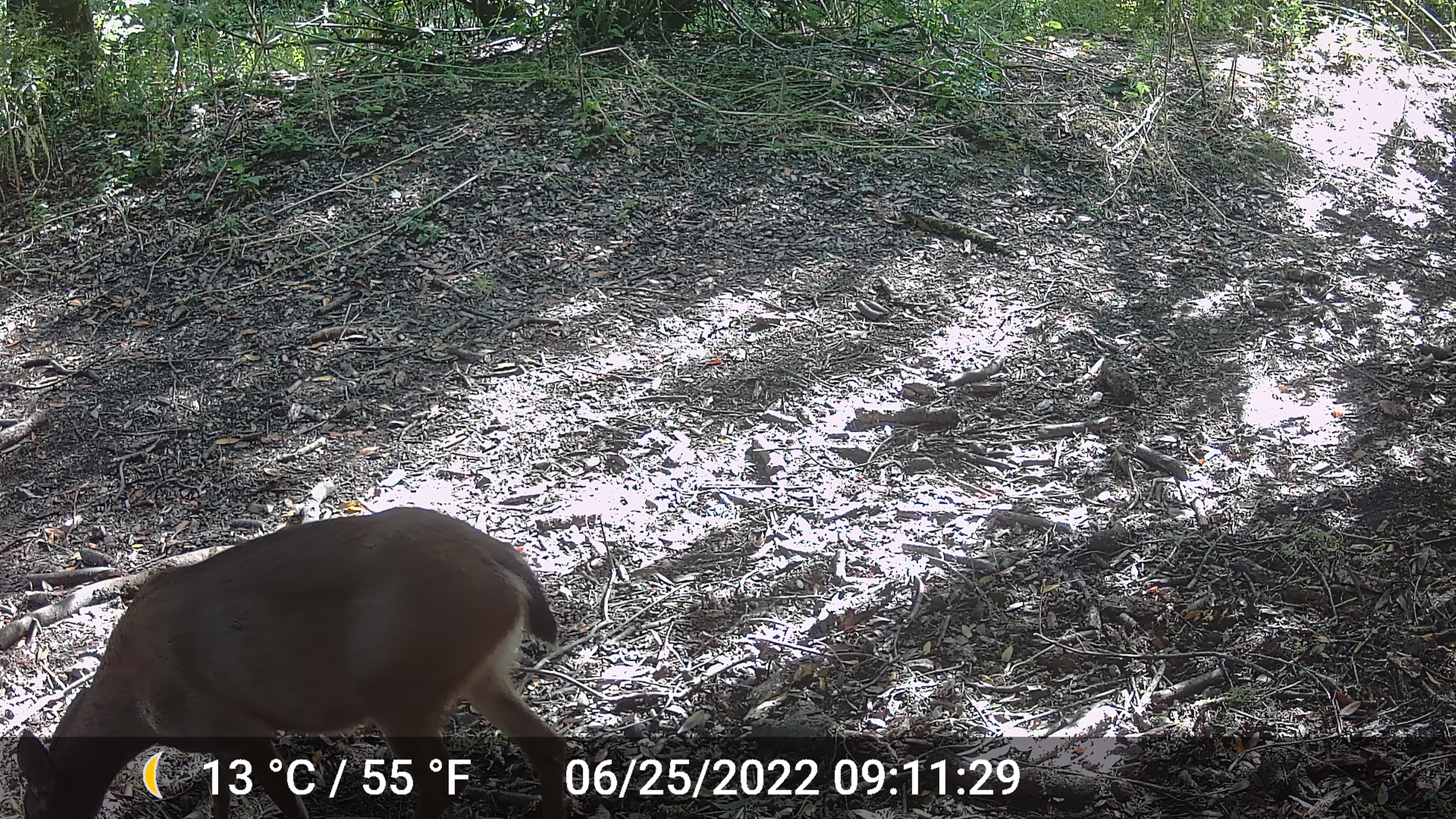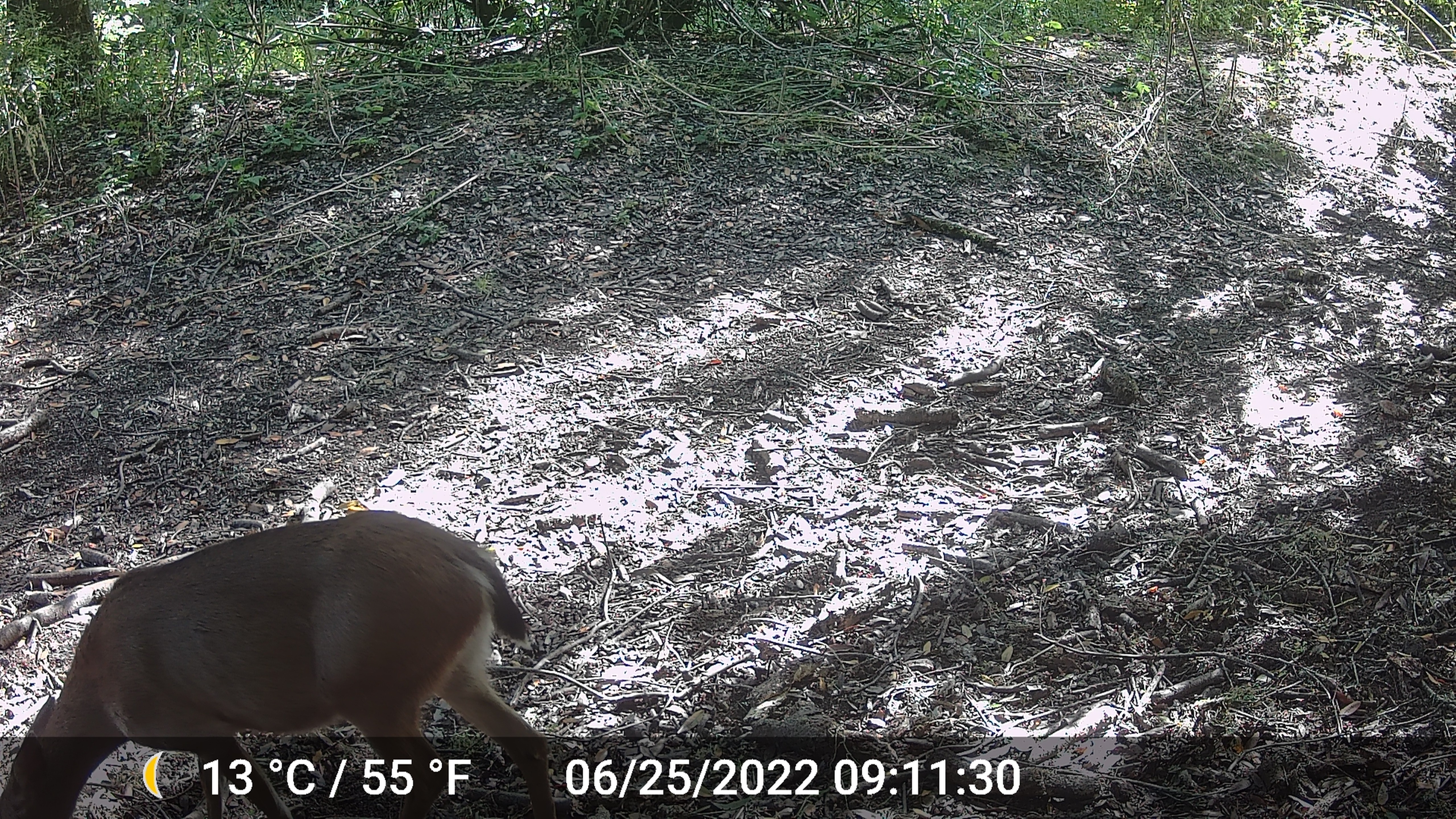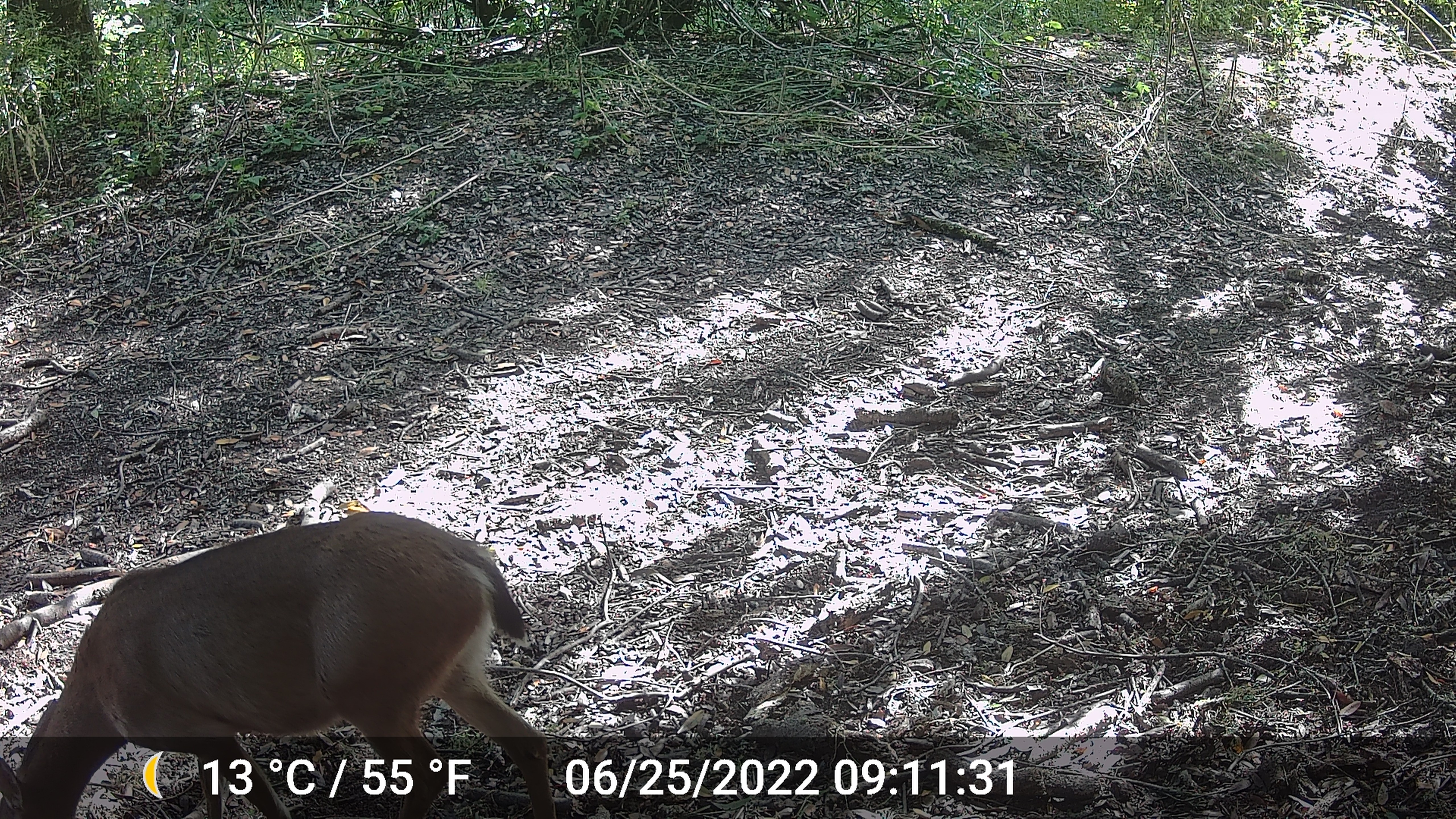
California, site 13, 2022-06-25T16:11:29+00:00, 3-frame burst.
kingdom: Animalia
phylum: Chordata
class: Mammalia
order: Artiodactyla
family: Cervidae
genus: Odocoileus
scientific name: Odocoileus hemionus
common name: mule deer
Mule deer (Odocoileus hemionus).